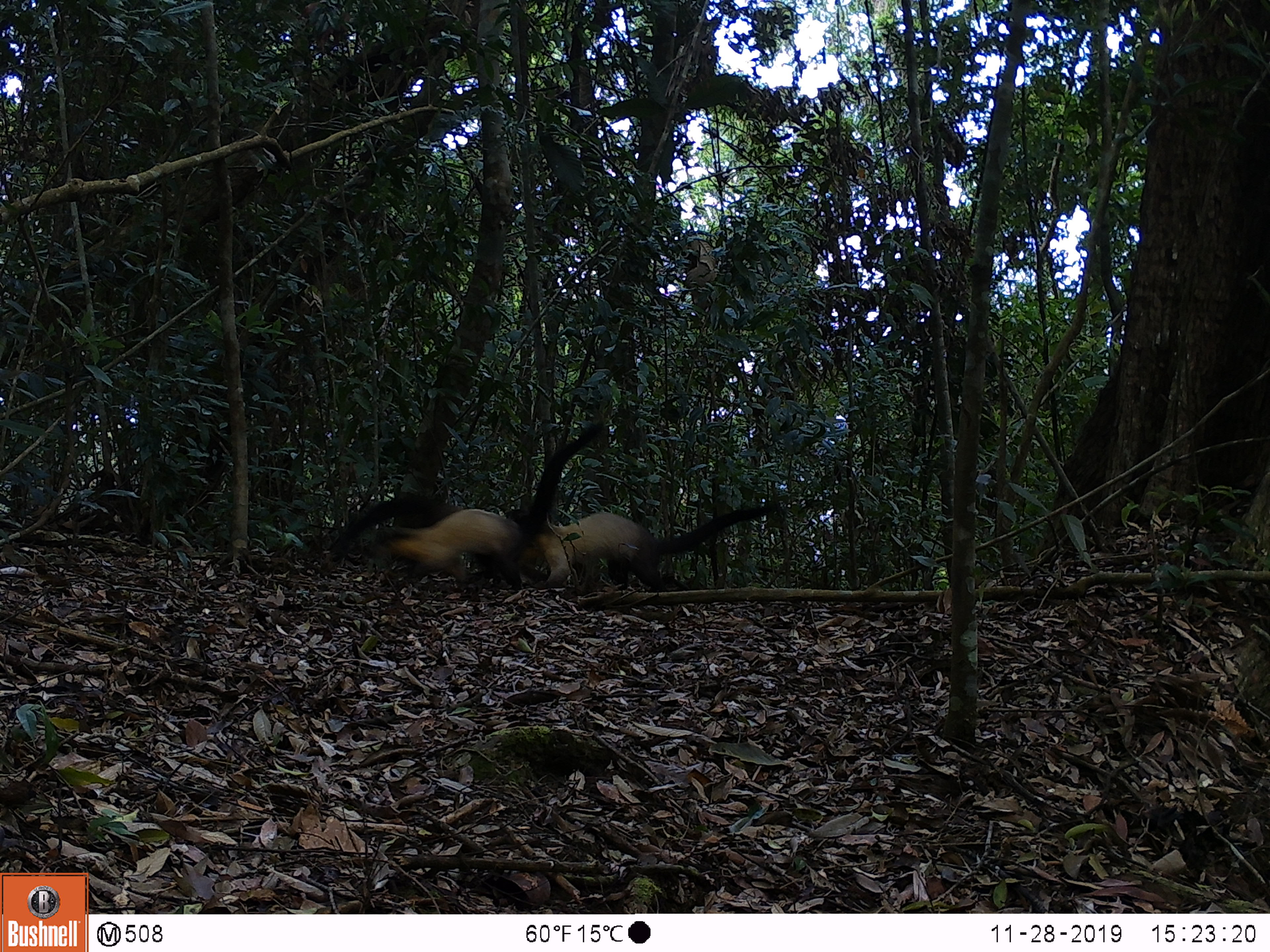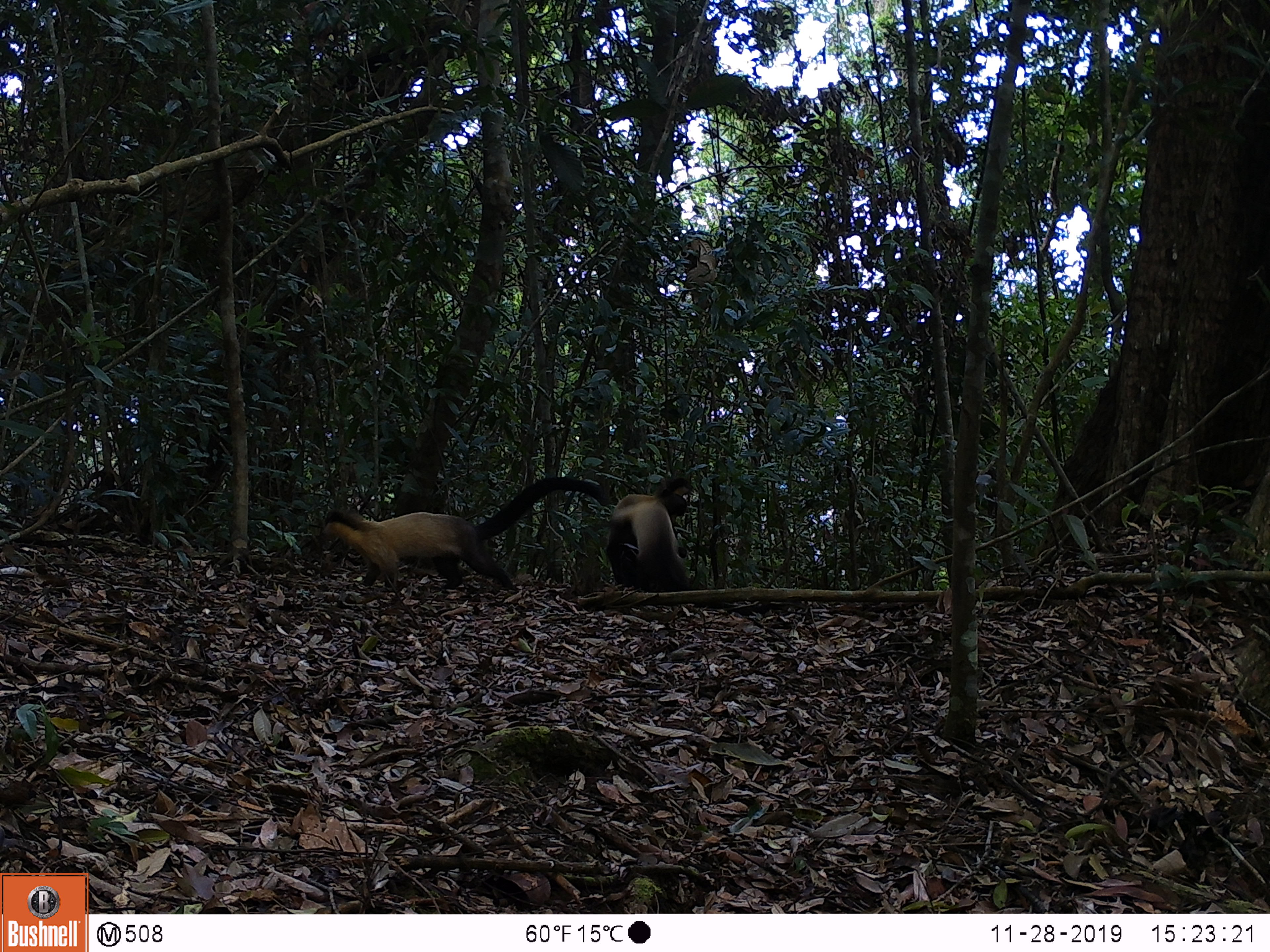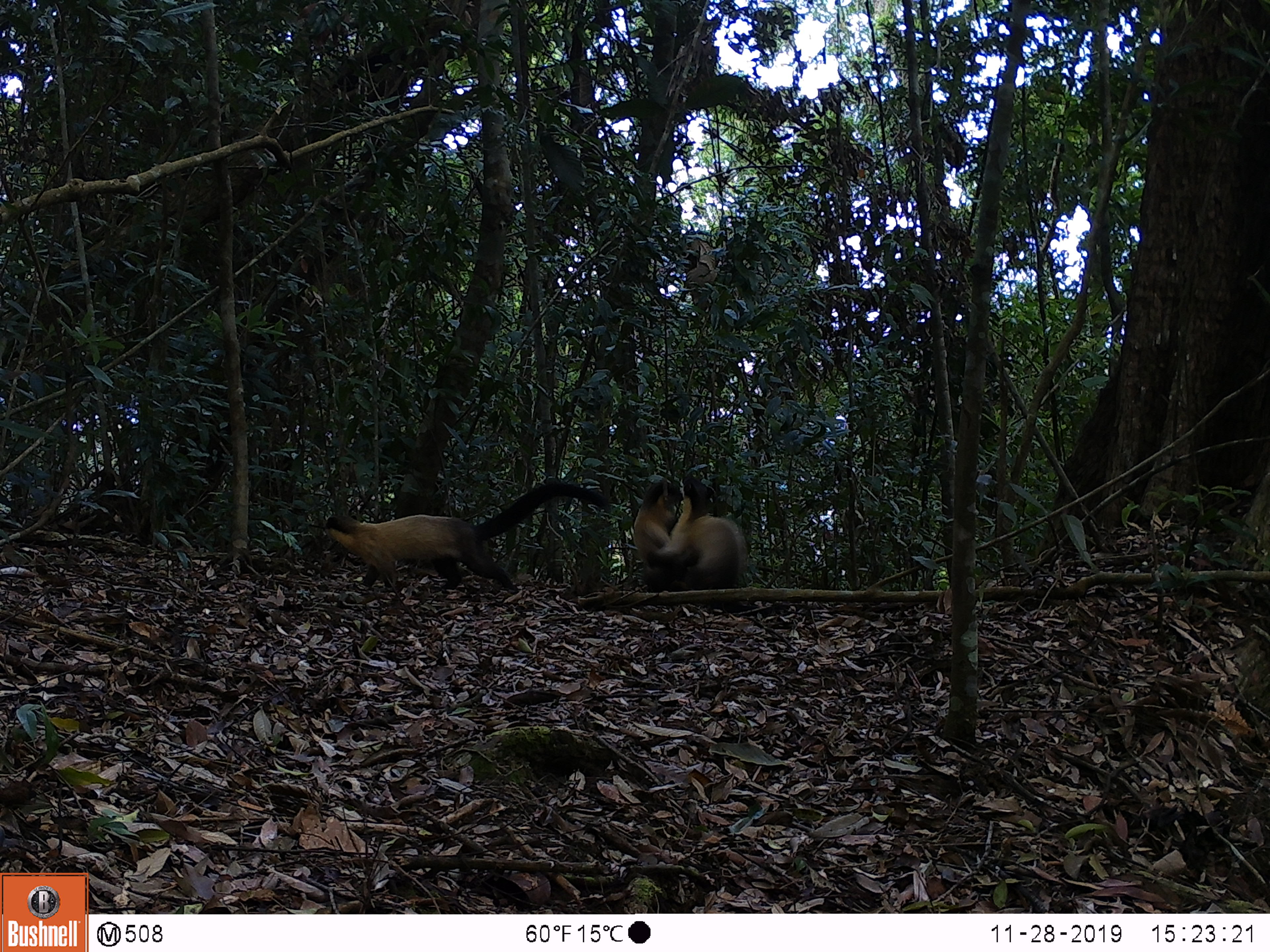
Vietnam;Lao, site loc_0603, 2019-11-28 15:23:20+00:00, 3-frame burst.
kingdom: Animalia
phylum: Chordata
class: Mammalia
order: Carnivora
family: Mustelidae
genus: Martes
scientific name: Martes flavigula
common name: yellow-throated marten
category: yellow throated marten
Yellow throated marten (yellow-throated marten) (Martes flavigula). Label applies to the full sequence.